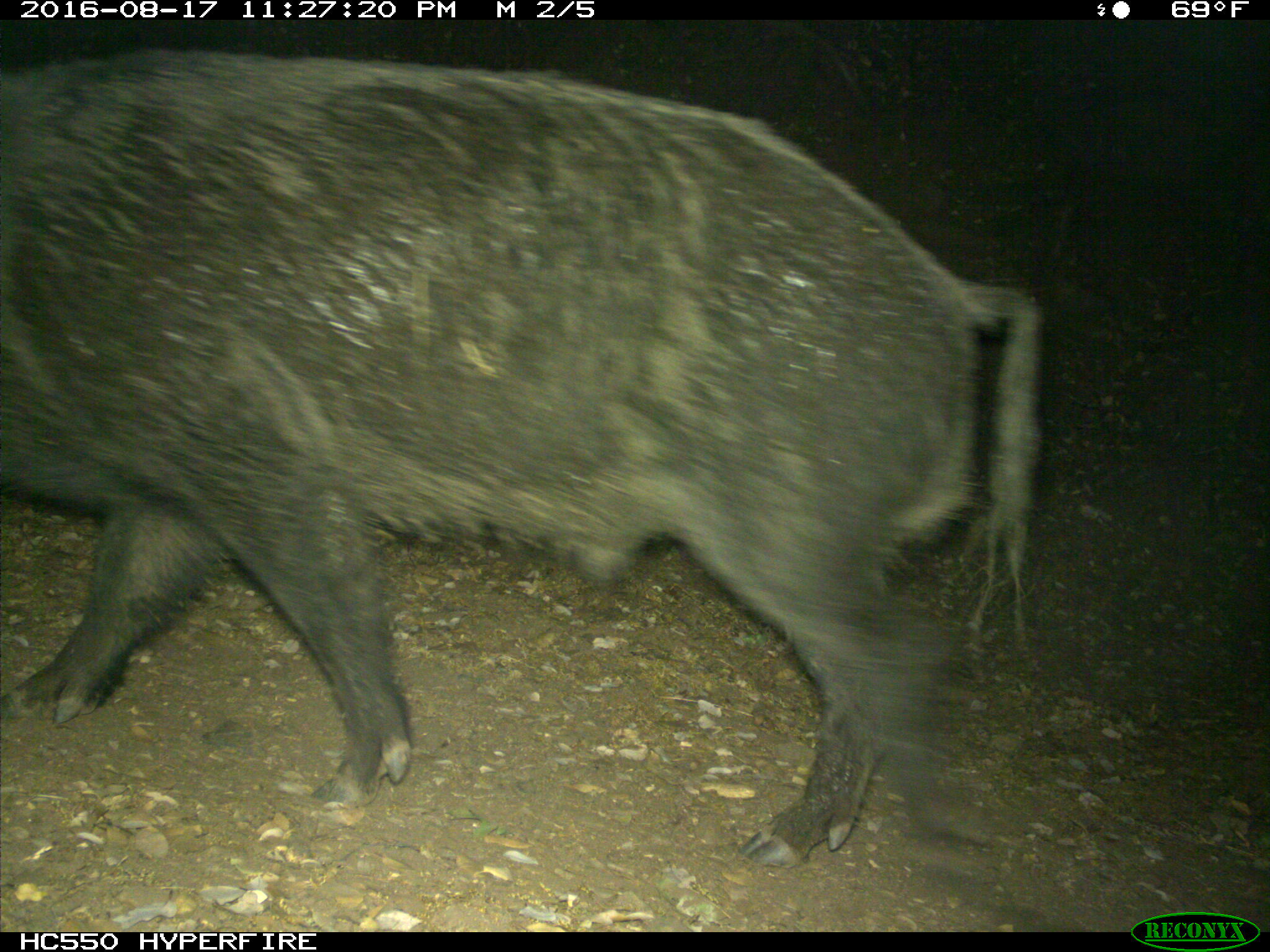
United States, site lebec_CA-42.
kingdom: Animalia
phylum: Chordata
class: Mammalia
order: Artiodactyla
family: Suidae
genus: Sus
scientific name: Sus scrofa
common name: wild boar